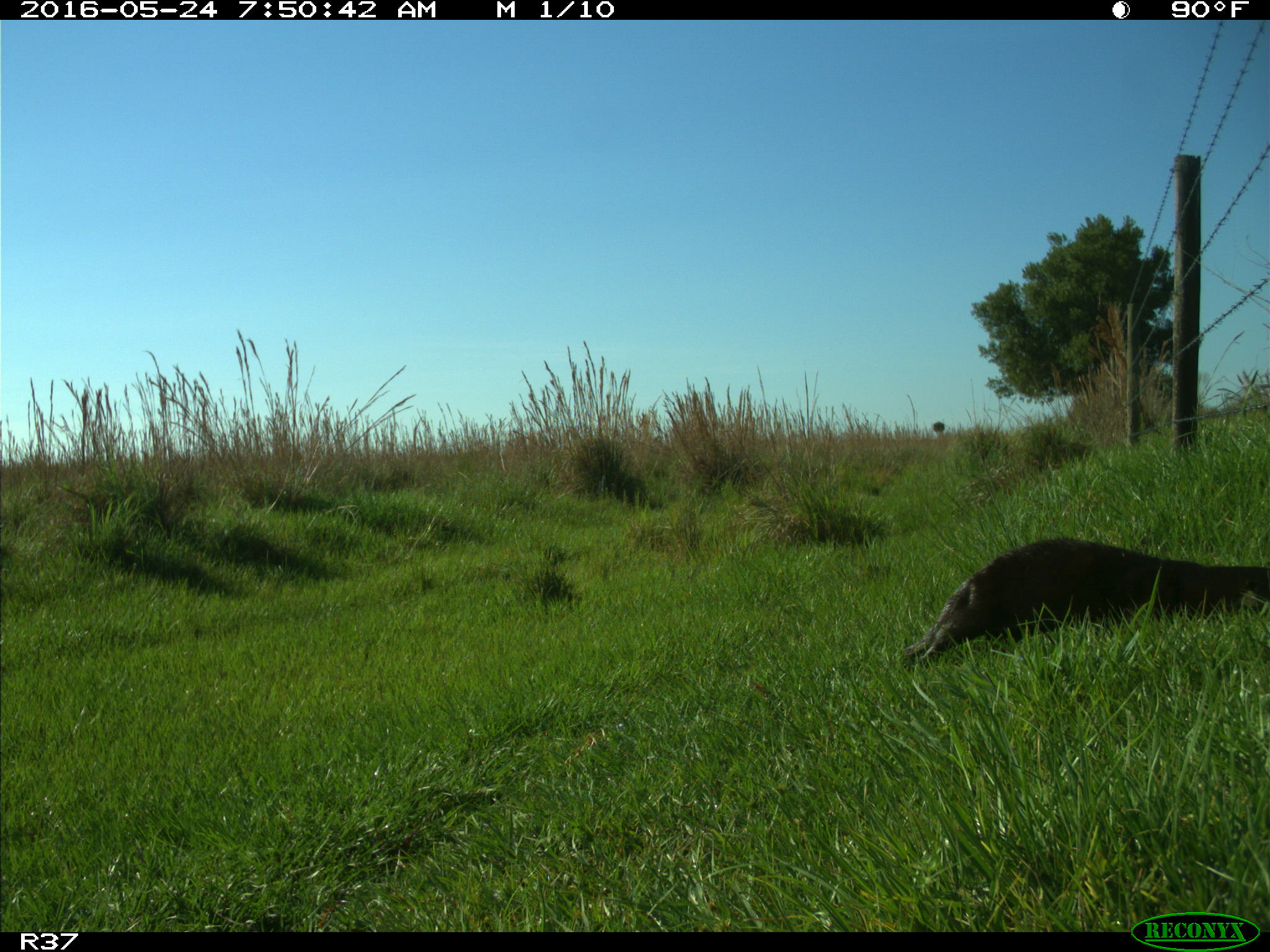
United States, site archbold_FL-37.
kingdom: Animalia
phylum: Chordata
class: Mammalia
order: Carnivora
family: Mustelidae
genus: Lontra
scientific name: Lontra canadensis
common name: north american river otter